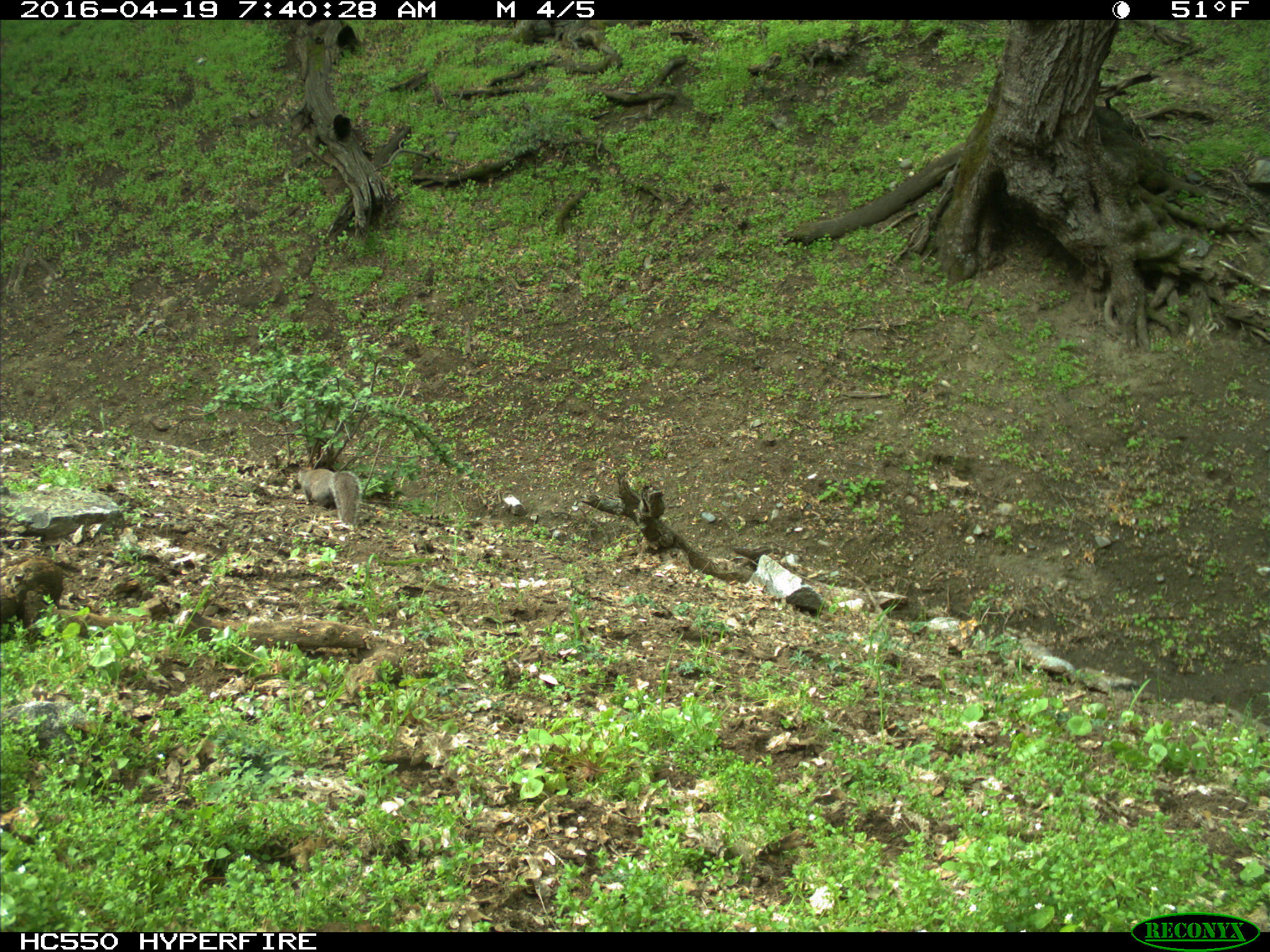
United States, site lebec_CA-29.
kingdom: Animalia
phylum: Chordata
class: Mammalia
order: Rodentia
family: Sciuridae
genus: Sciurus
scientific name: Sciurus carolinensis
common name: eastern gray squirrel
Sciurus carolinensis (eastern gray squirrel).